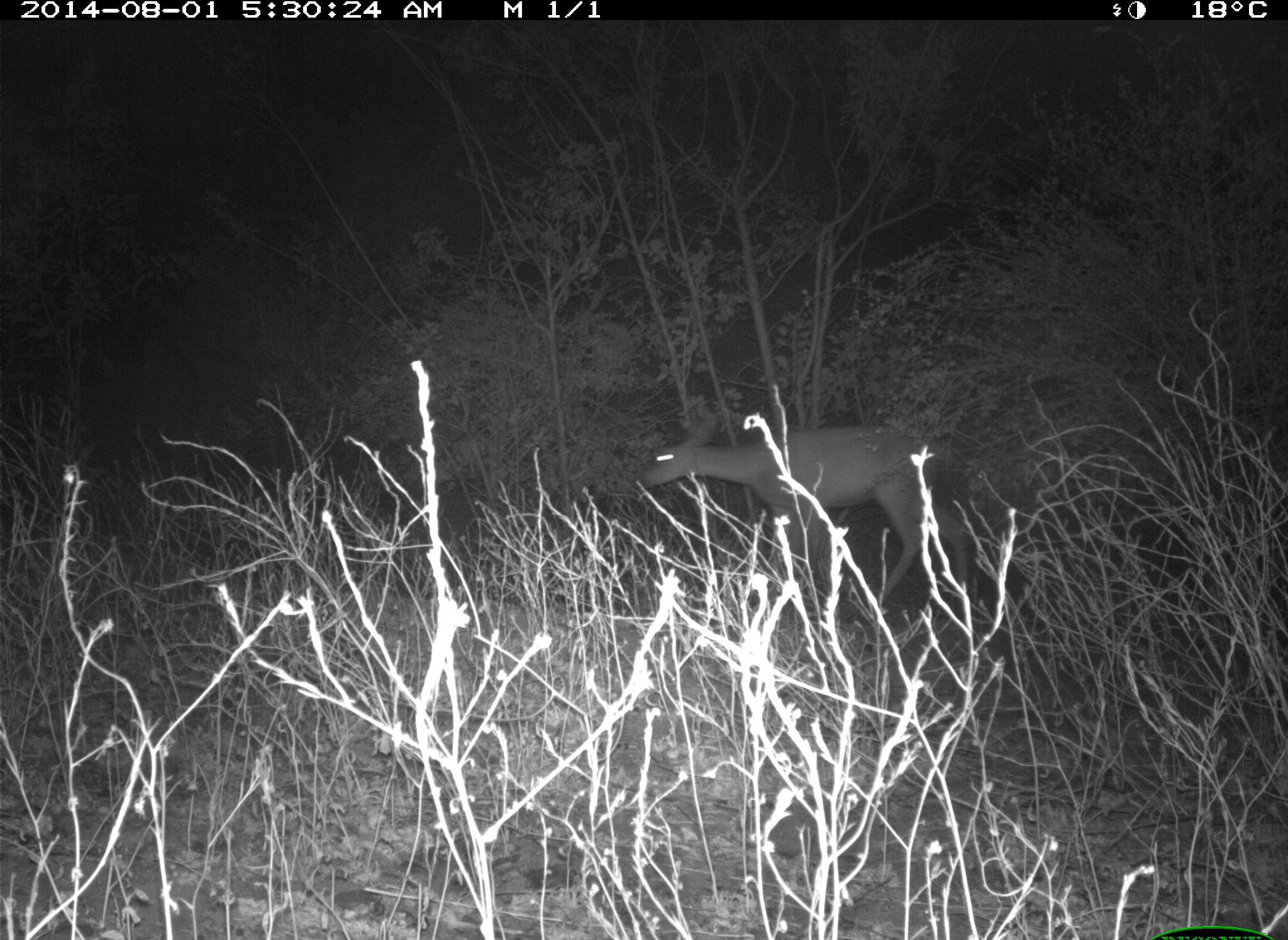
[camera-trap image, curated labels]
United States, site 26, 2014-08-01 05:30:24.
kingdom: Animalia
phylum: Chordata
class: Mammalia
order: Artiodactyla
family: Cervidae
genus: Odocoileus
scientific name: Odocoileus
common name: deer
Deer (Odocoileus).